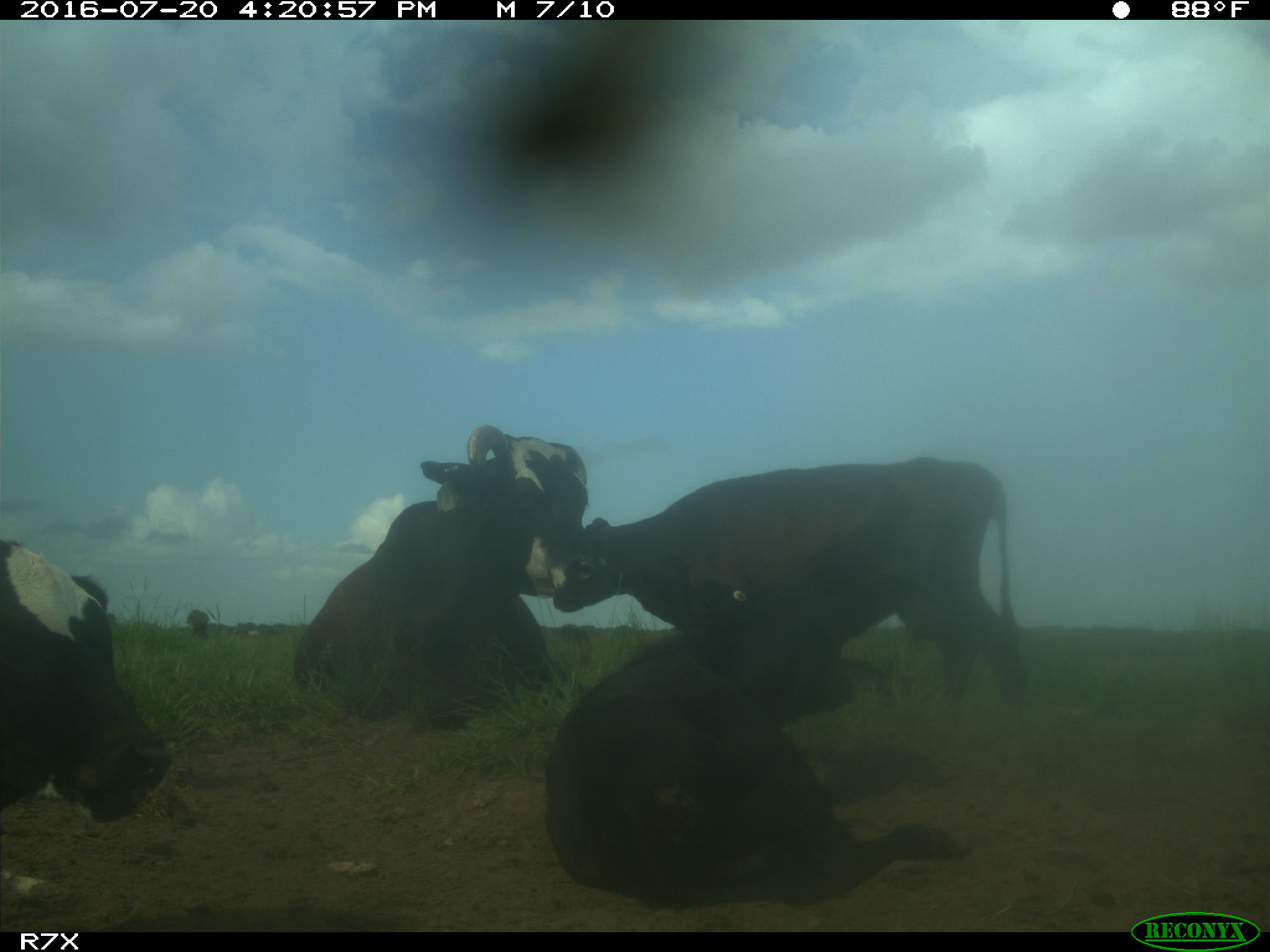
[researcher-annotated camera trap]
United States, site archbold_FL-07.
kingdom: Animalia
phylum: Chordata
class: Mammalia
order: Artiodactyla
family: Bovidae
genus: Bos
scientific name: Bos taurus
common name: domestic cow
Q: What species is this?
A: Bos taurus (domestic cow).